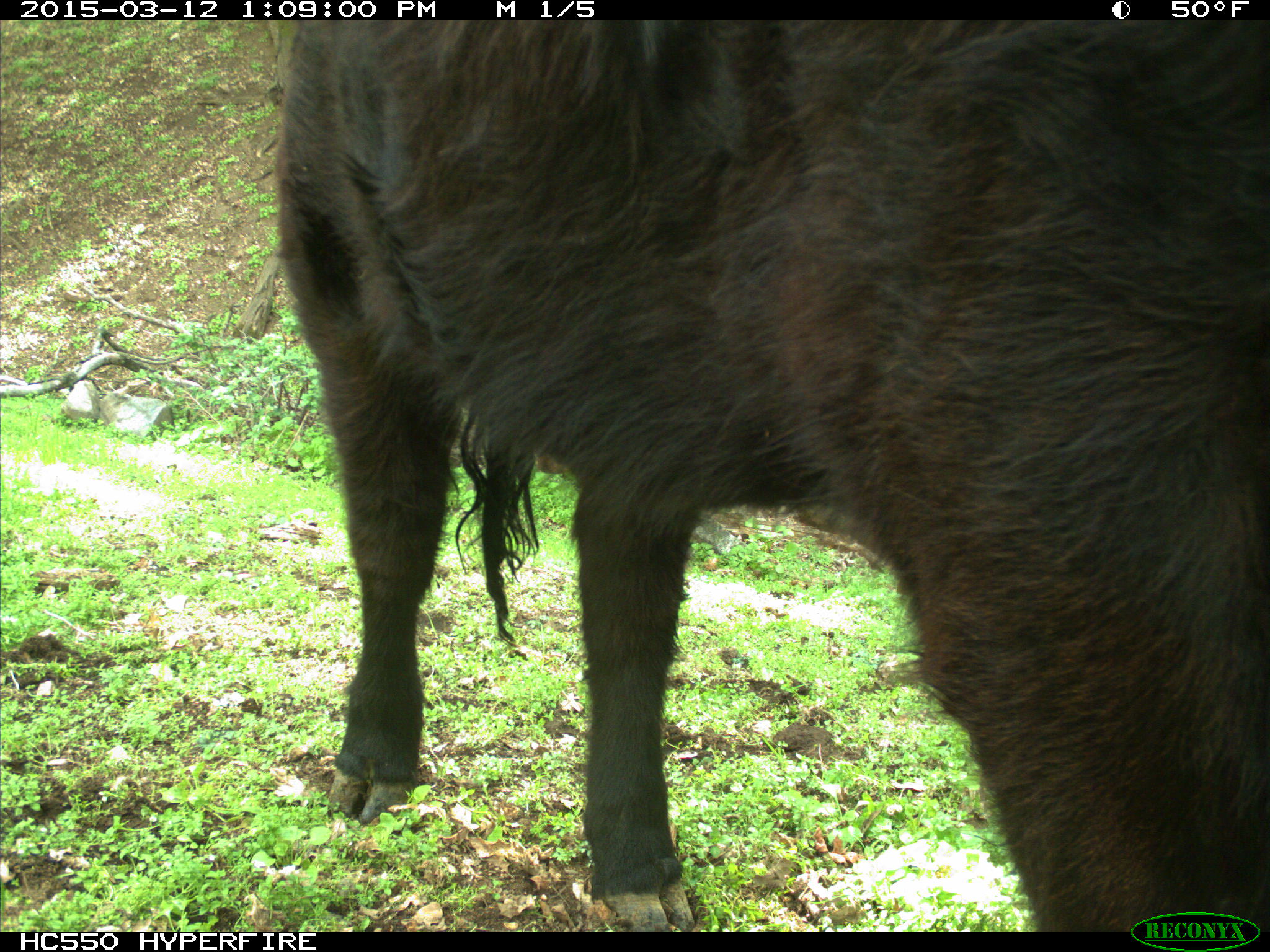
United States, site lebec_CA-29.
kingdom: Animalia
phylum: Chordata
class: Mammalia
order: Artiodactyla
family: Bovidae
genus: Bos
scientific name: Bos taurus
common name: domestic cow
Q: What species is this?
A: Bos taurus (domestic cow).